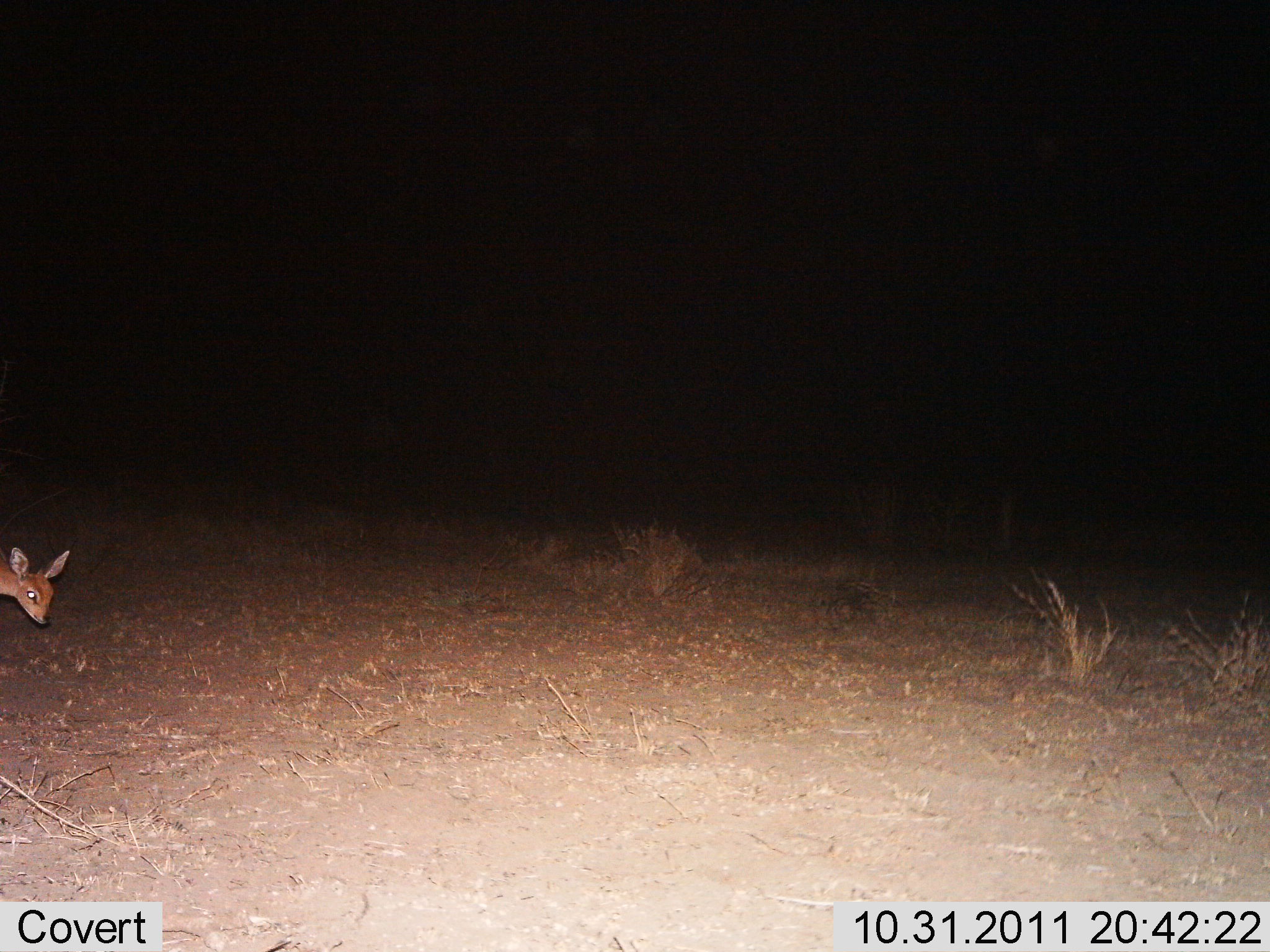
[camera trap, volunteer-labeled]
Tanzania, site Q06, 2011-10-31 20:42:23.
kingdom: Animalia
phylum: Chordata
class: Mammalia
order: Artiodactyla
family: Bovidae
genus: Madoqua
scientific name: Madoqua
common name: dikdik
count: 1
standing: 69%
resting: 0%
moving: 23%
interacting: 0%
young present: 0%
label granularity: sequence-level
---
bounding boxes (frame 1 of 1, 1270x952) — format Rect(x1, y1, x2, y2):
animal: Rect(0, 536, 70, 633)